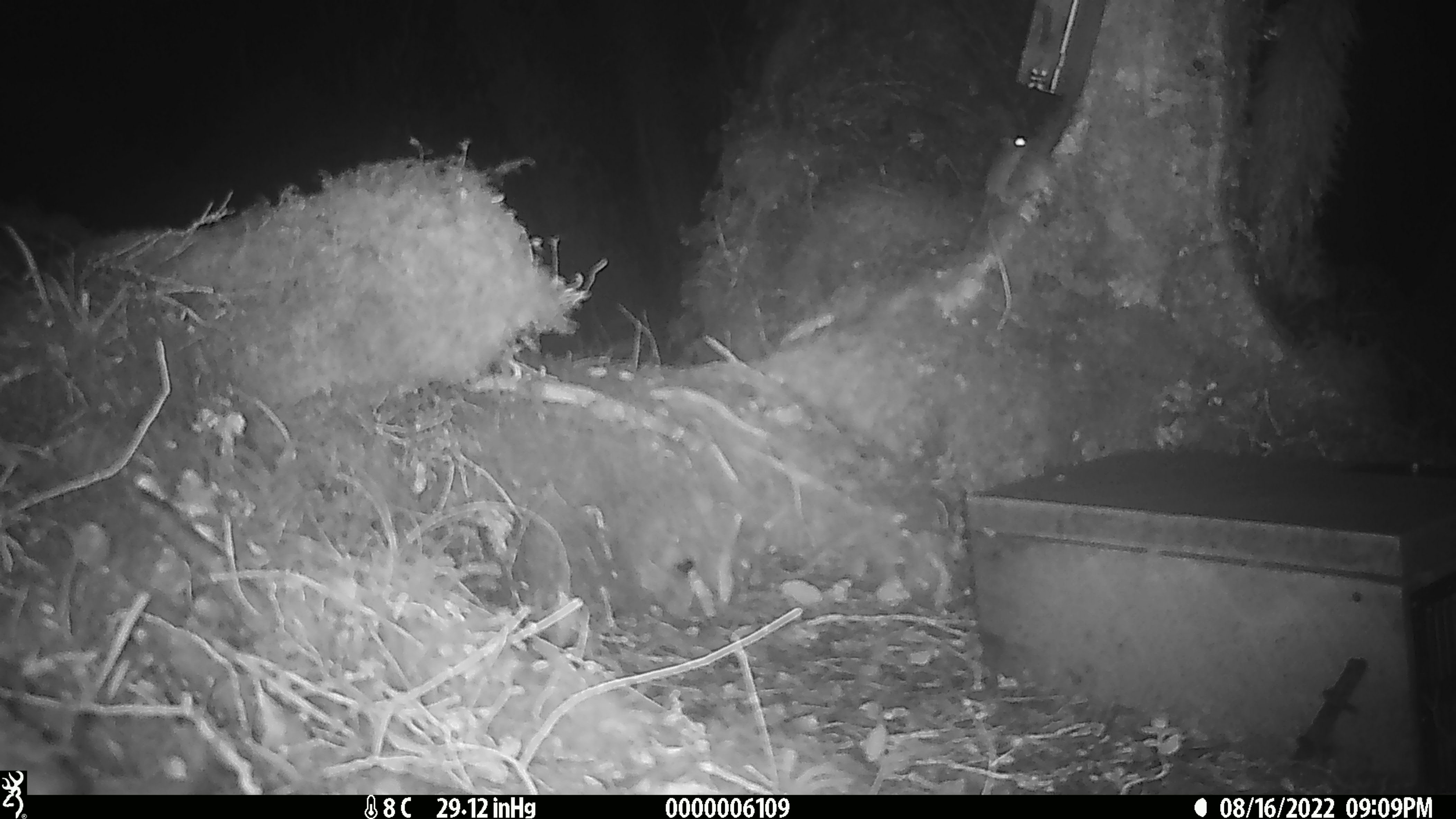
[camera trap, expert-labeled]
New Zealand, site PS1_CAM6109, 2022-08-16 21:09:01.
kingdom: Animalia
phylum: Chordata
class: Mammalia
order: Rodentia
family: Muridae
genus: Mus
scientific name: Mus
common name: mouse